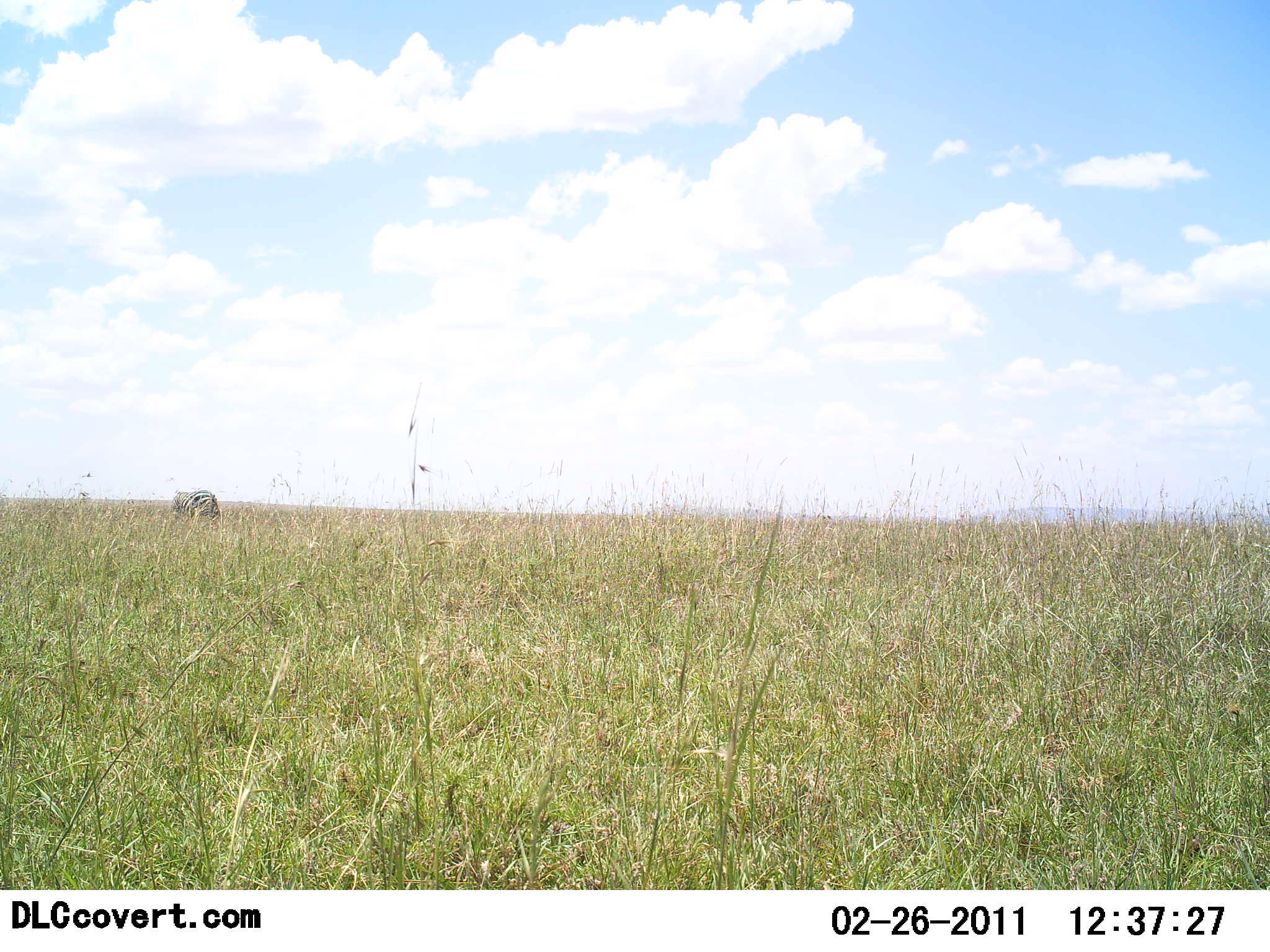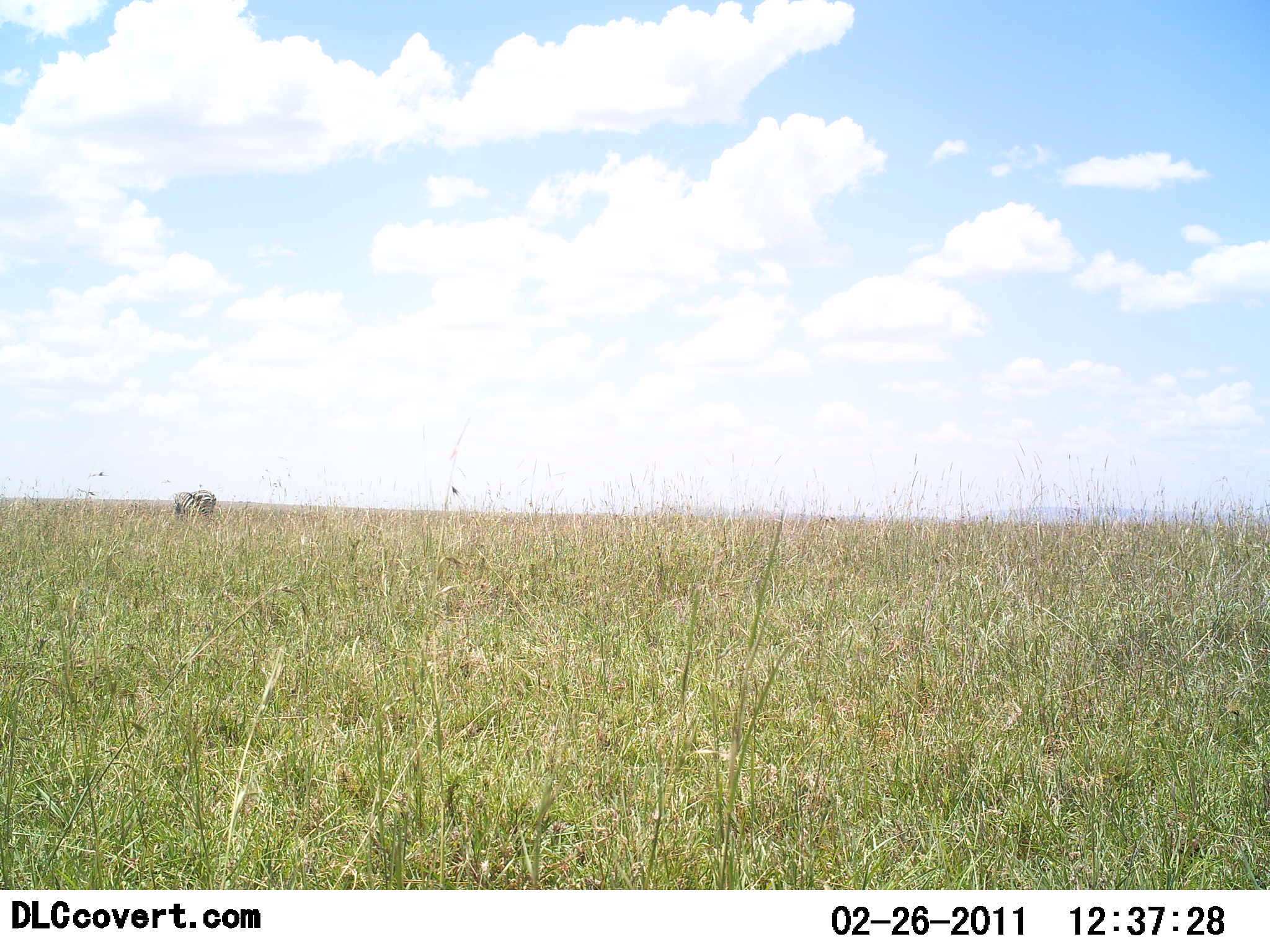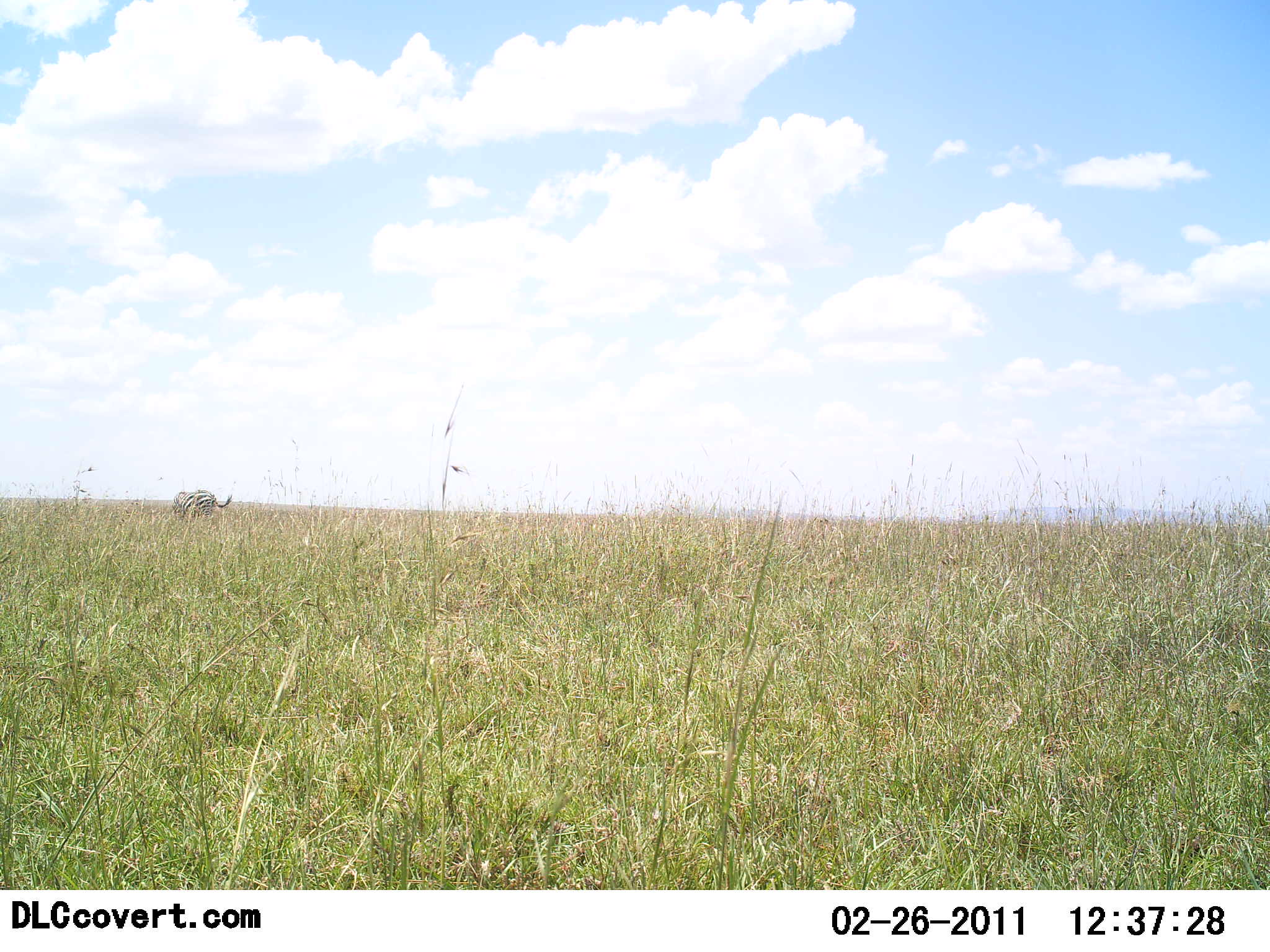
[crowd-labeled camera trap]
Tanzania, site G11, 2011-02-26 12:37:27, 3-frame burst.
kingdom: Animalia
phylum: Chordata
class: Mammalia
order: Perissodactyla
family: Equidae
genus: Equus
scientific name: Equus quagga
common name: plains zebra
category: zebra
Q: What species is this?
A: Zebra (plains zebra) (Equus quagga).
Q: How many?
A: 1.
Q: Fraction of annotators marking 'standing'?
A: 50%.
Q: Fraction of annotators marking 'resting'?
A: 0%.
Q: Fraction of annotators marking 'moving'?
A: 10%.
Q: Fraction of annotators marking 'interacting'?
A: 0%.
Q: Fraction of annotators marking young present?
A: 0%.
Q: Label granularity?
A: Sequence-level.